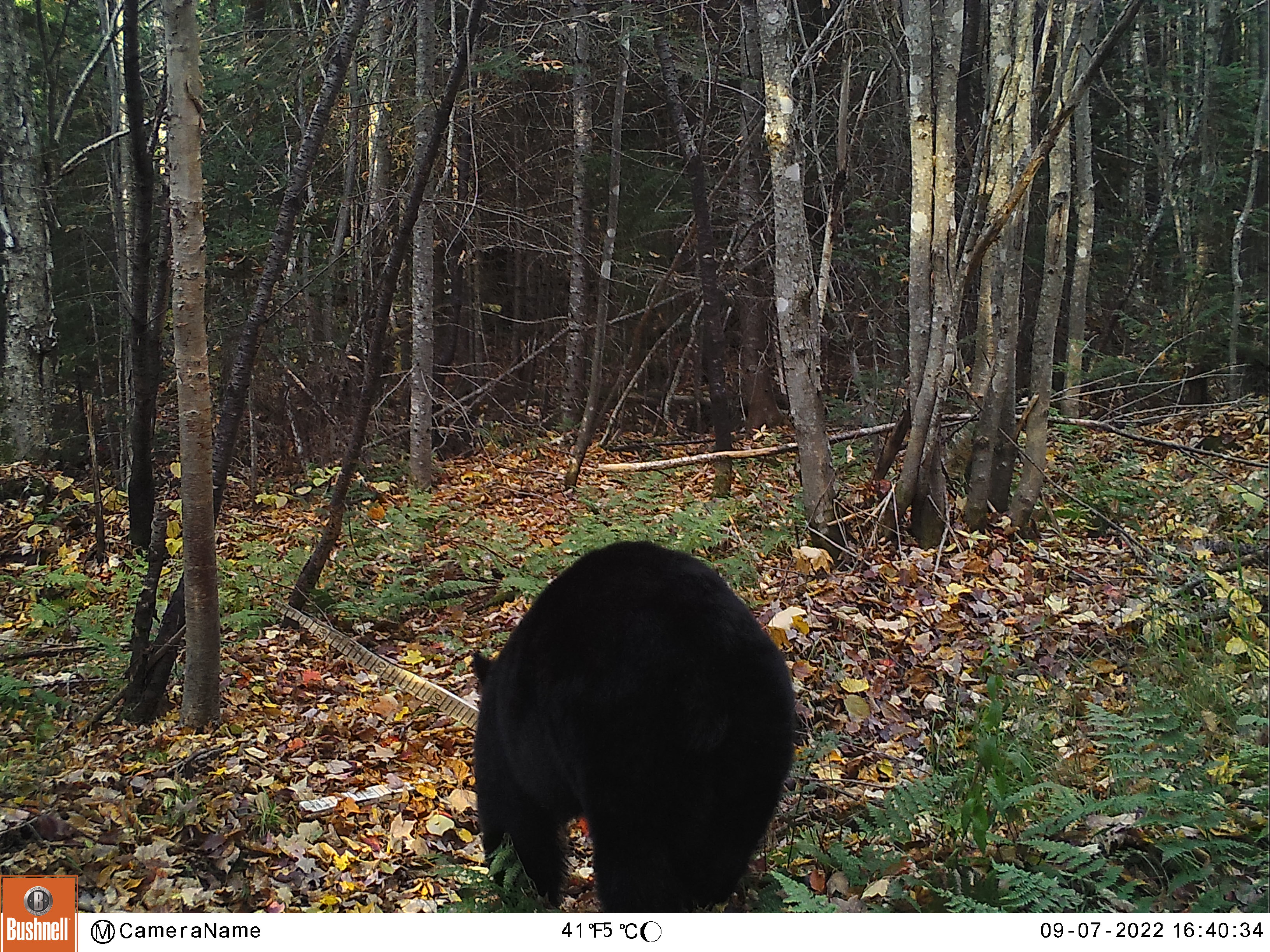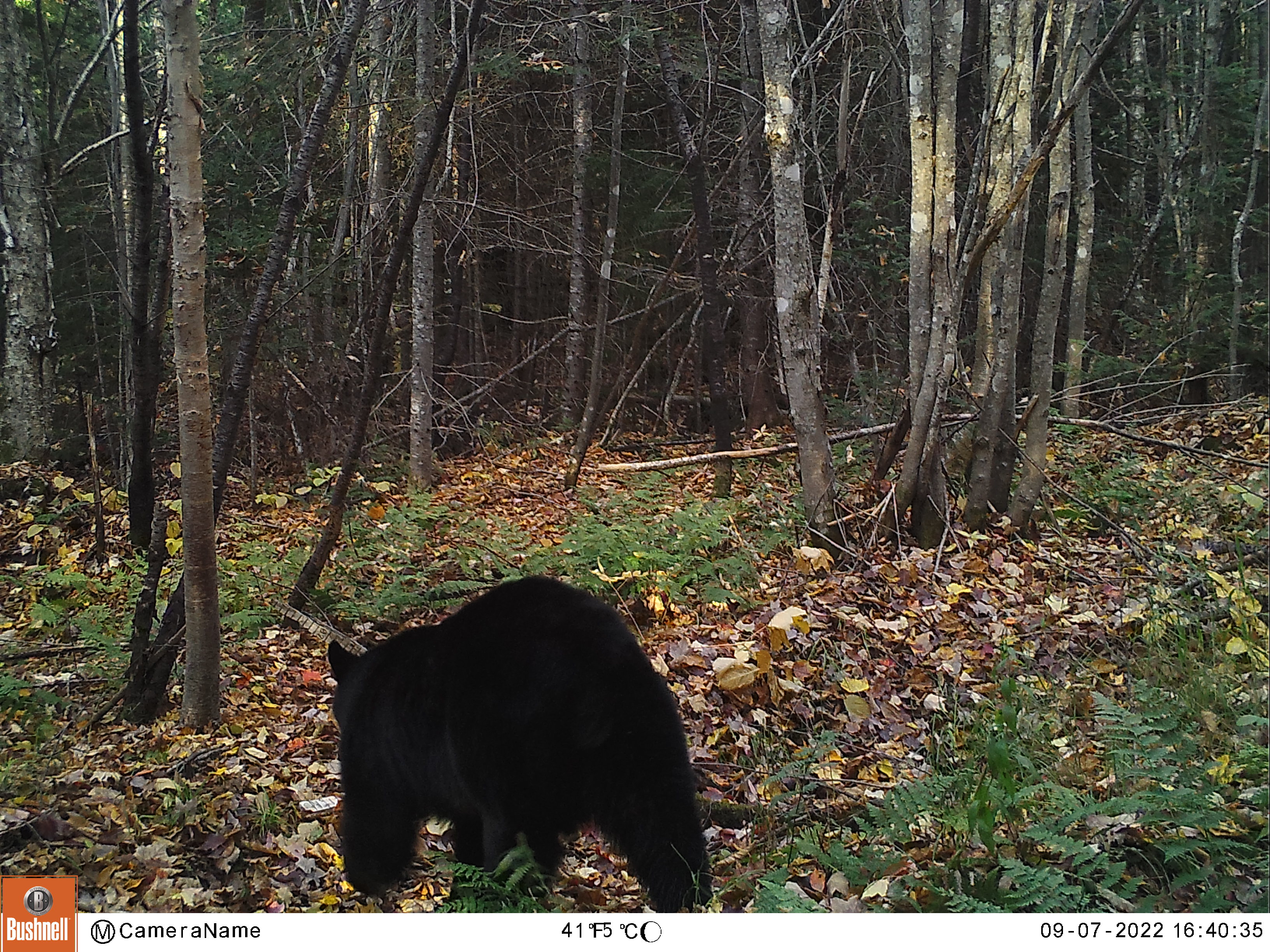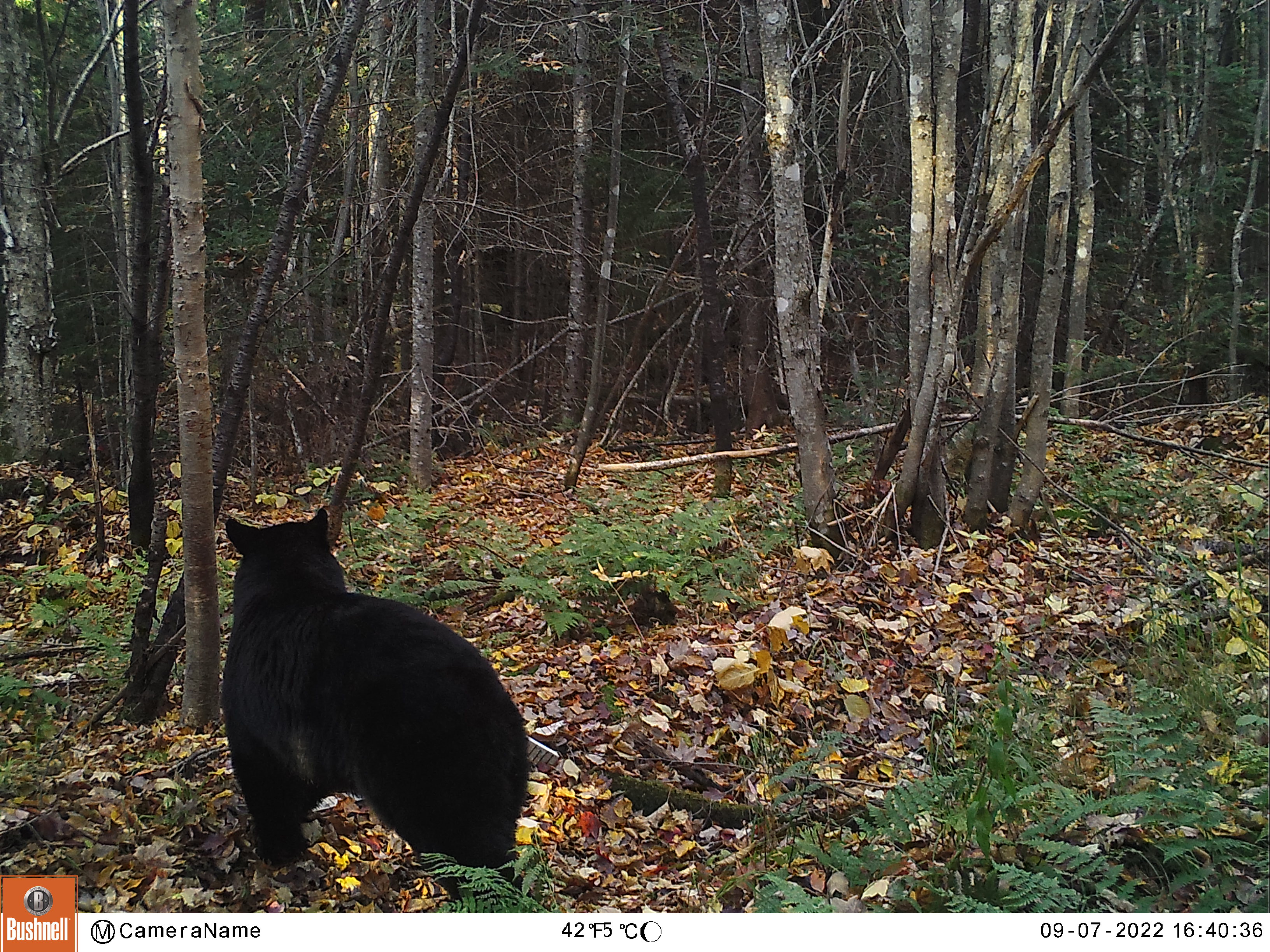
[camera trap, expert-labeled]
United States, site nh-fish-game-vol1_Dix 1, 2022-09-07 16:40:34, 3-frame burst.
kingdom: Animalia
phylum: Chordata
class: Mammalia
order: Carnivora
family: Ursidae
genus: Ursus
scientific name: Ursus americanus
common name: black bear